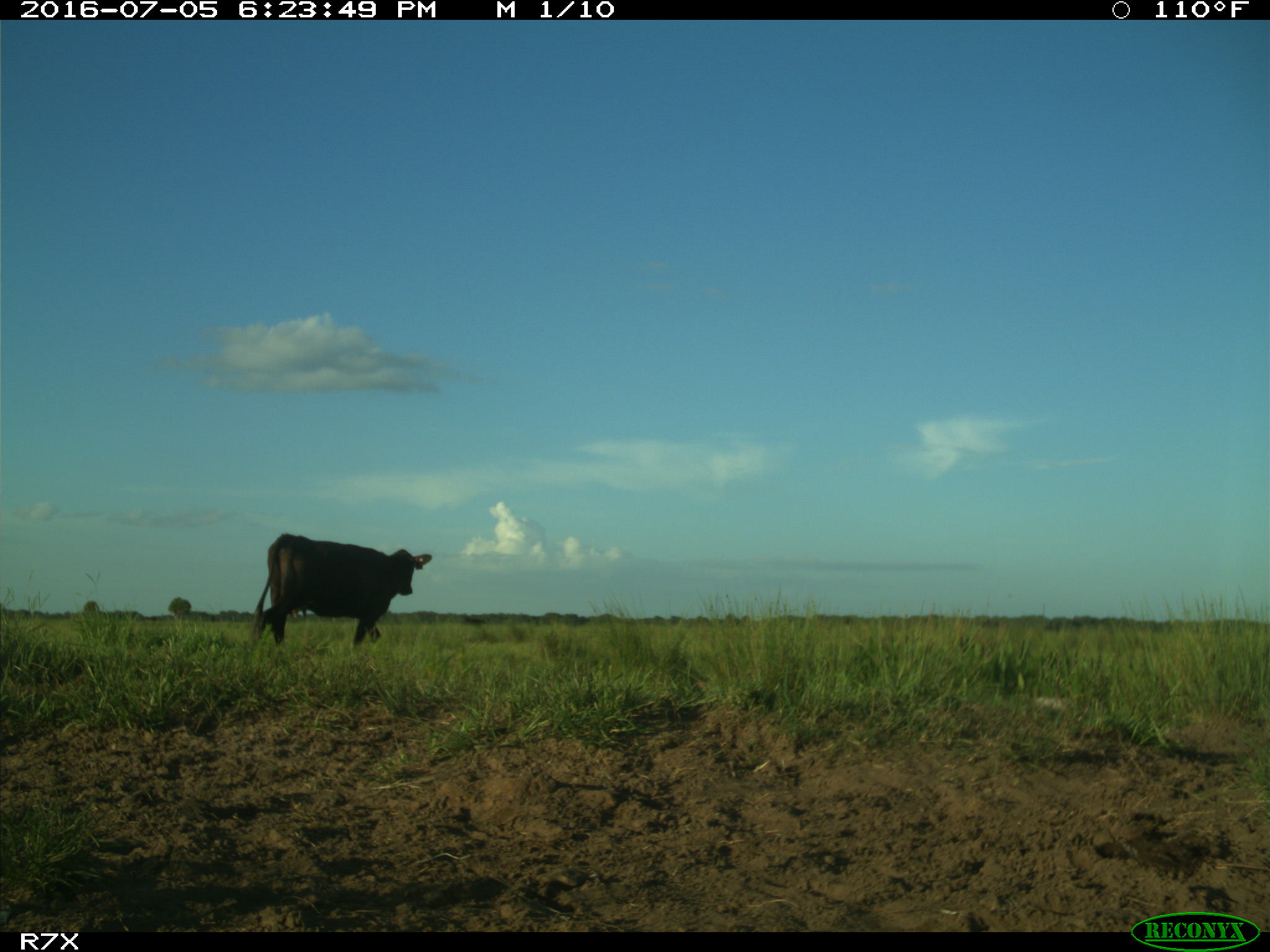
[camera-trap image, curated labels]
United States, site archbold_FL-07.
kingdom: Animalia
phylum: Chordata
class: Mammalia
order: Artiodactyla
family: Bovidae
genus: Bos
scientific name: Bos taurus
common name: domestic cow